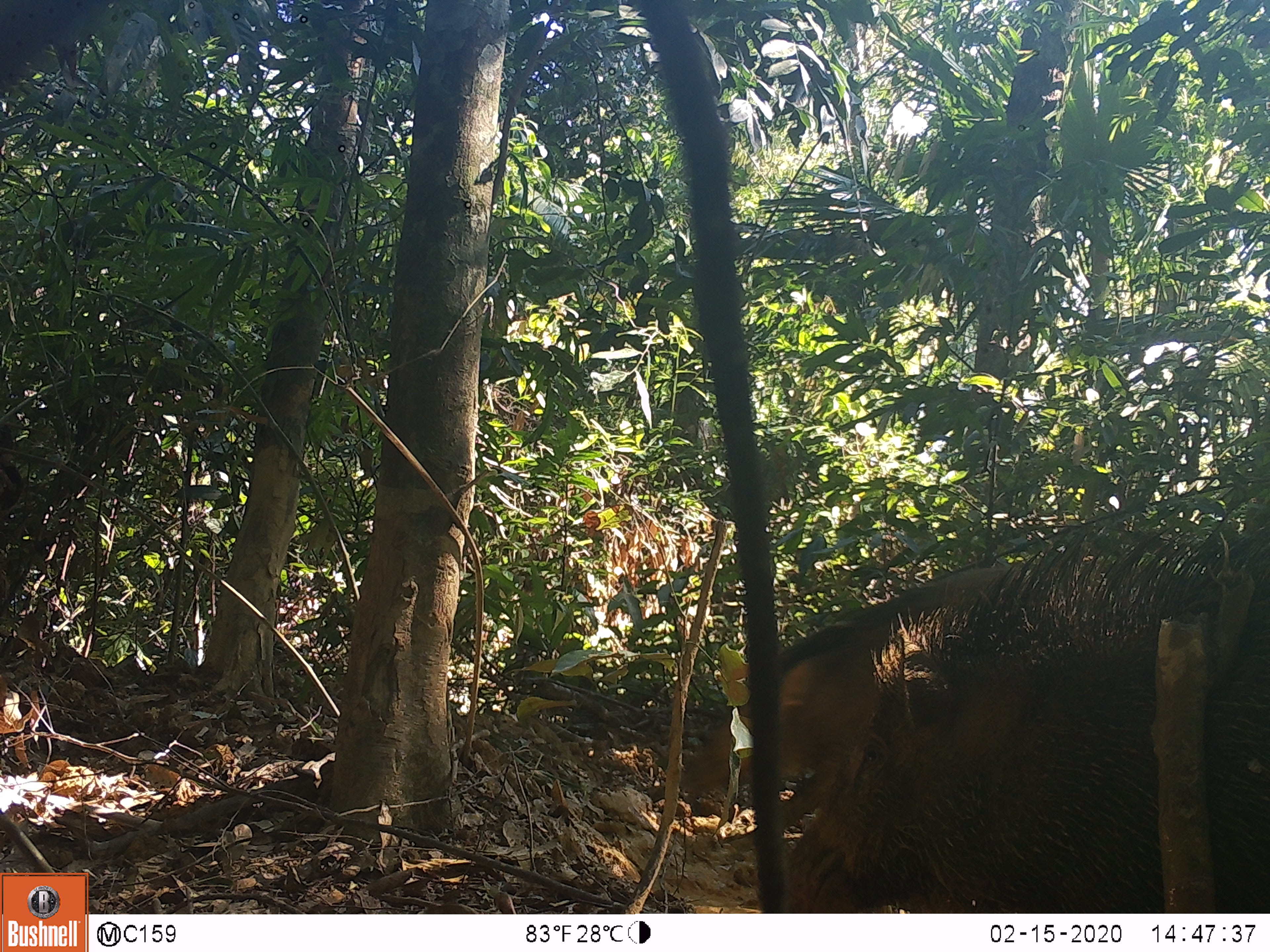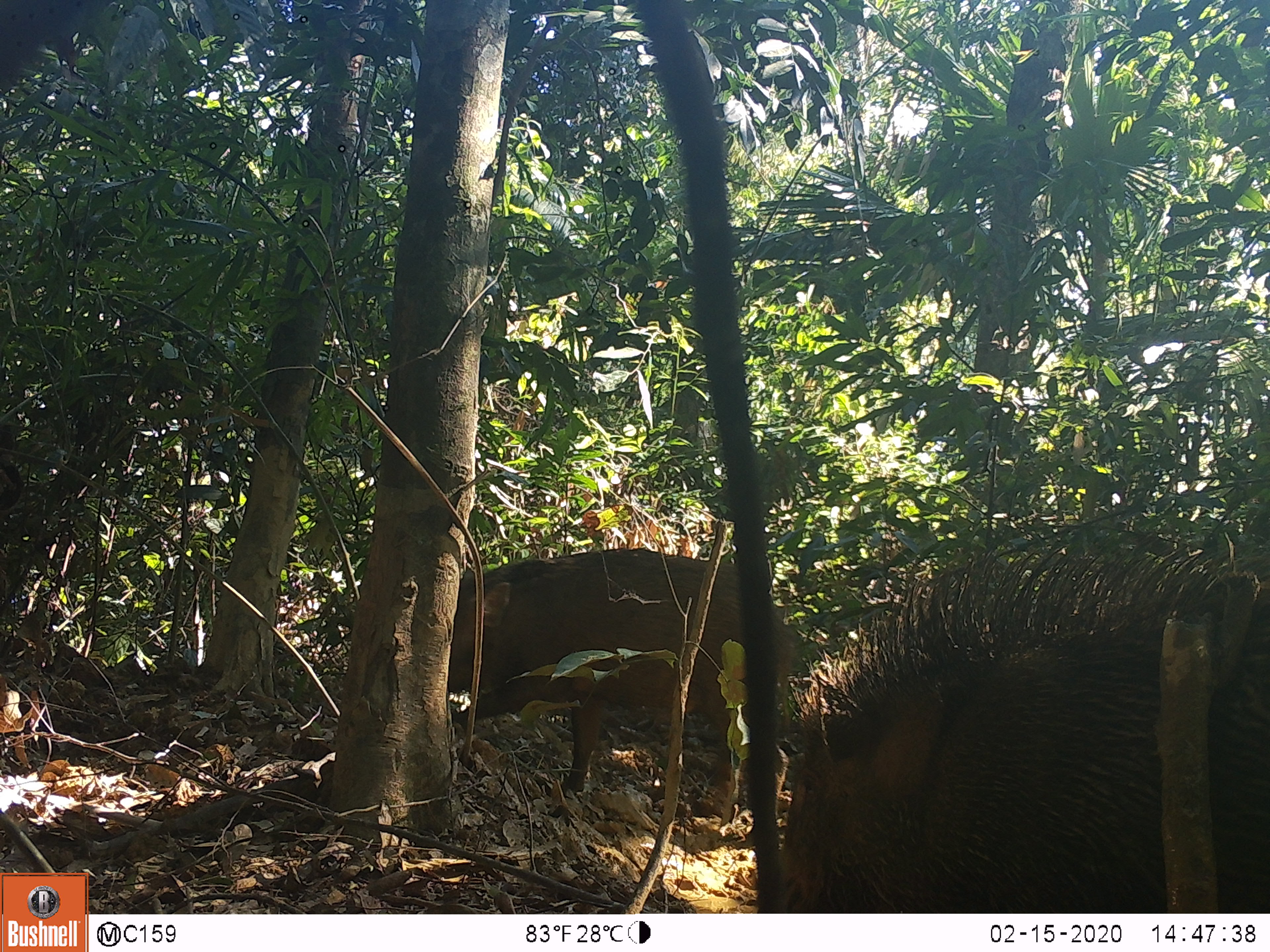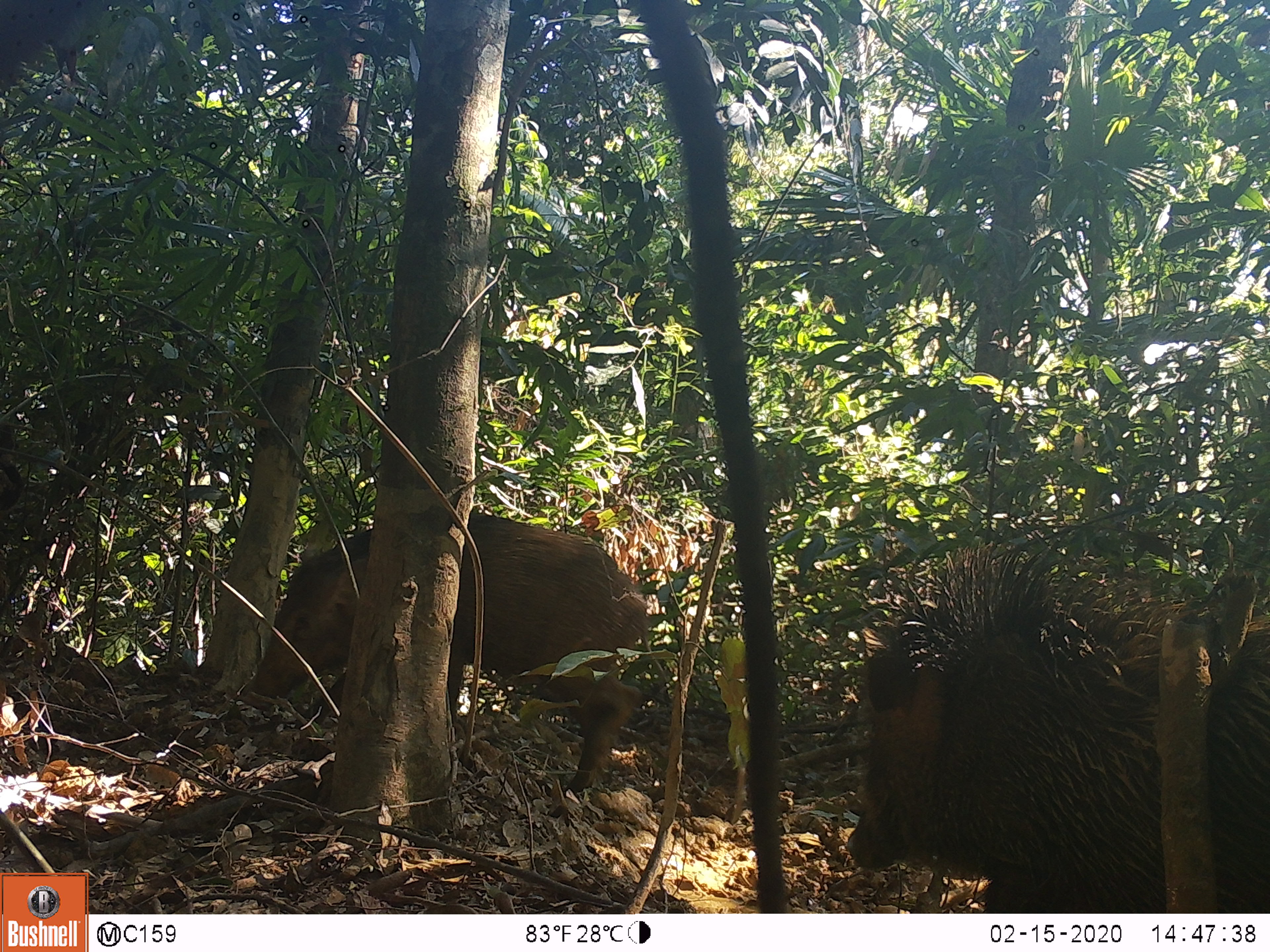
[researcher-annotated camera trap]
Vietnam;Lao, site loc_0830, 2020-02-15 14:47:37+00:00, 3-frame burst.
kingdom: Animalia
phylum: Chordata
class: Mammalia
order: Artiodactyla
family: Suidae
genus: Sus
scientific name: Sus scrofa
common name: eurasian wild pig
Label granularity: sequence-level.